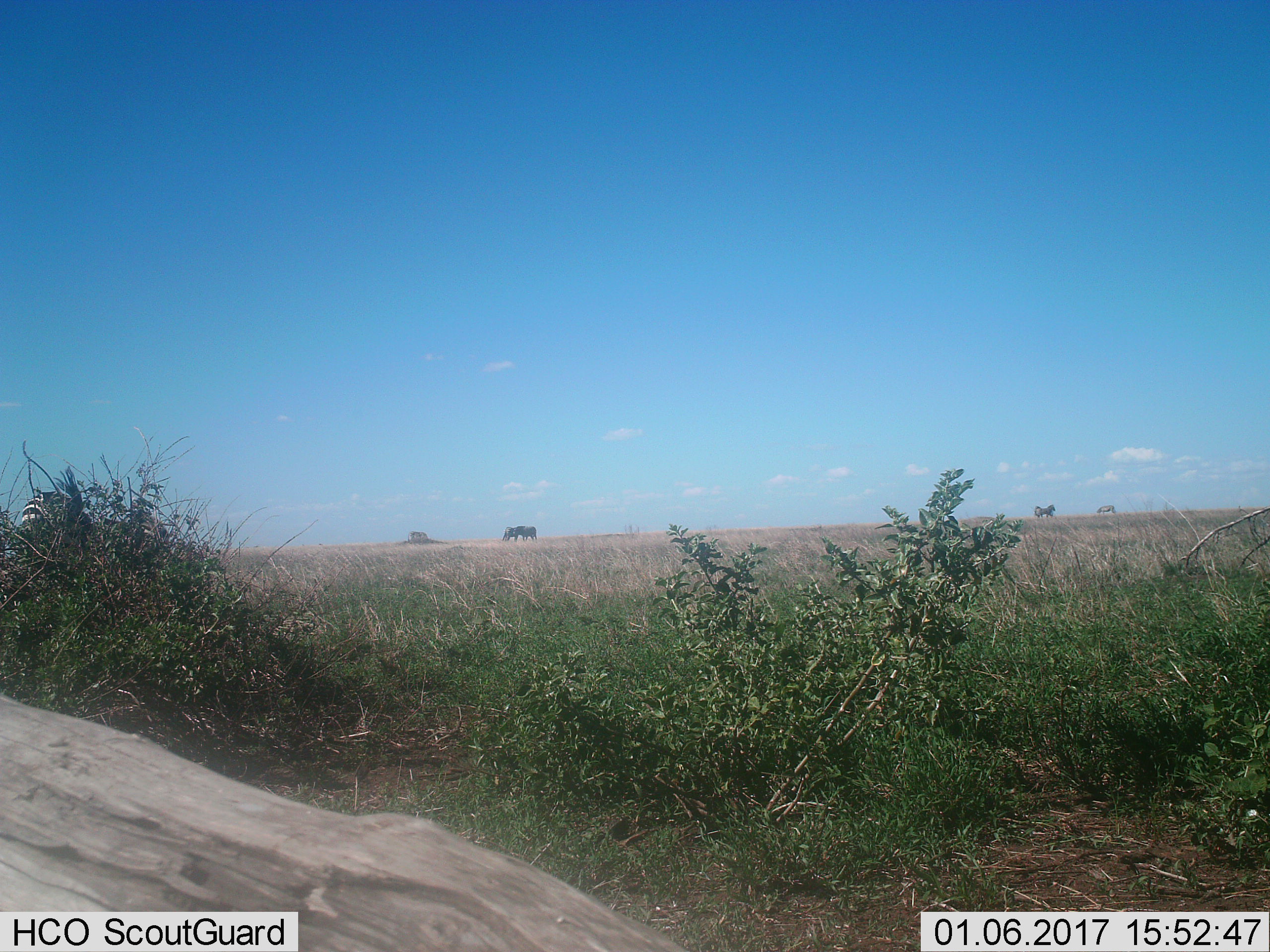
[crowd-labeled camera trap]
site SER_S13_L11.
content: unidentified animal